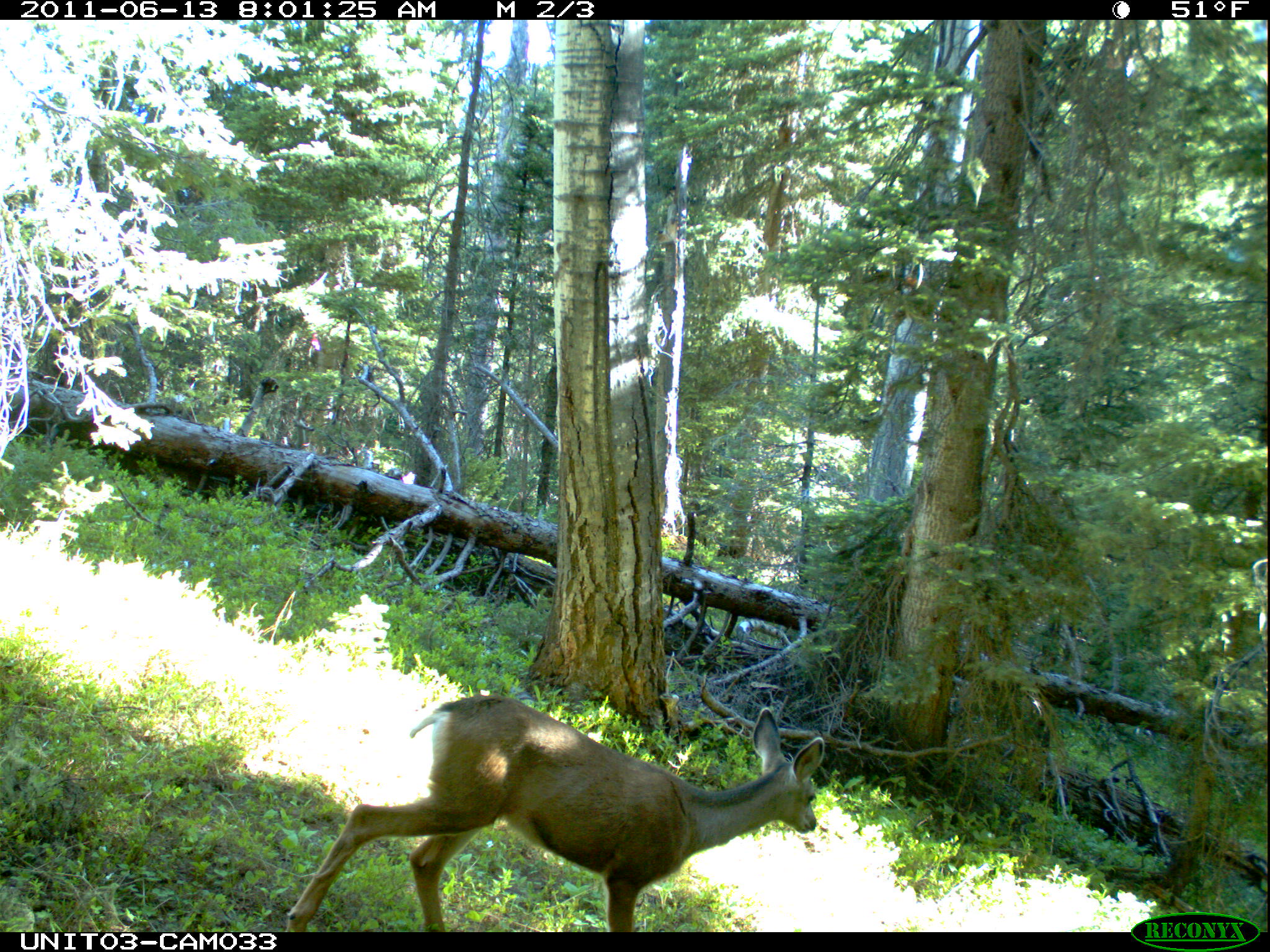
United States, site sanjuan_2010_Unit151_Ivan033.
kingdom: Animalia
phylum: Chordata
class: Mammalia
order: Artiodactyla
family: Cervidae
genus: Odocoileus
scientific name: Odocoileus hemionus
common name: mule deer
Odocoileus hemionus (mule deer).